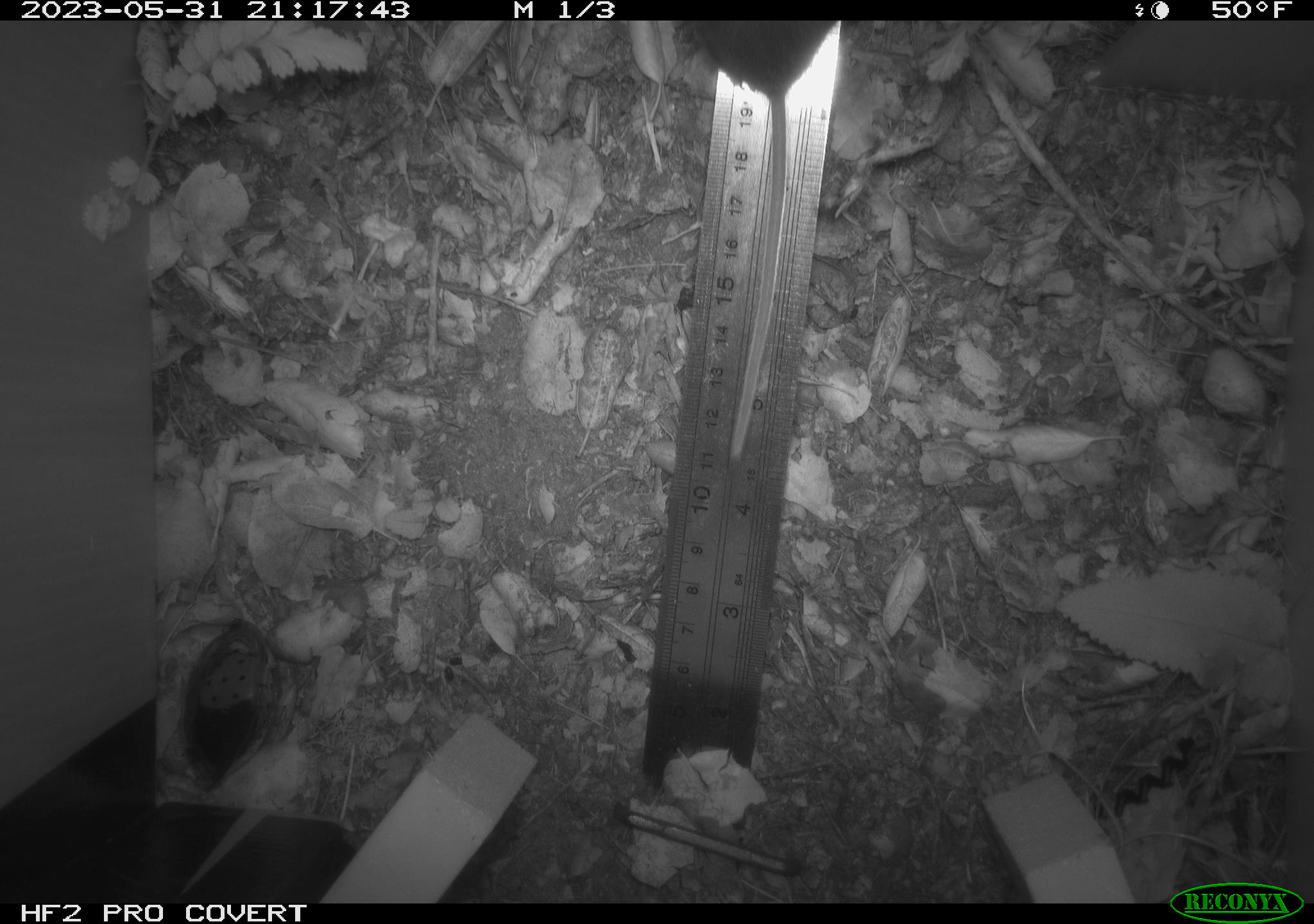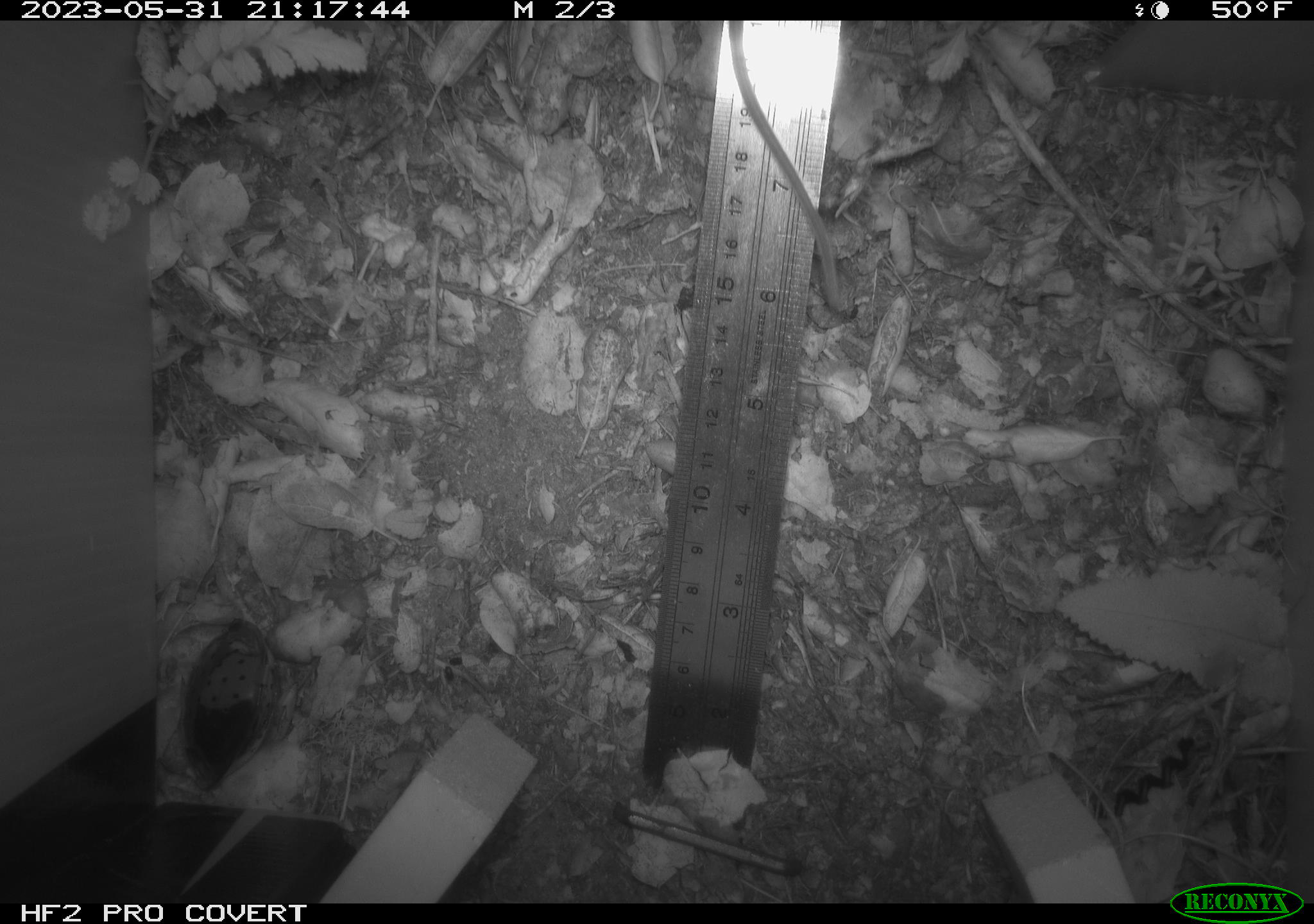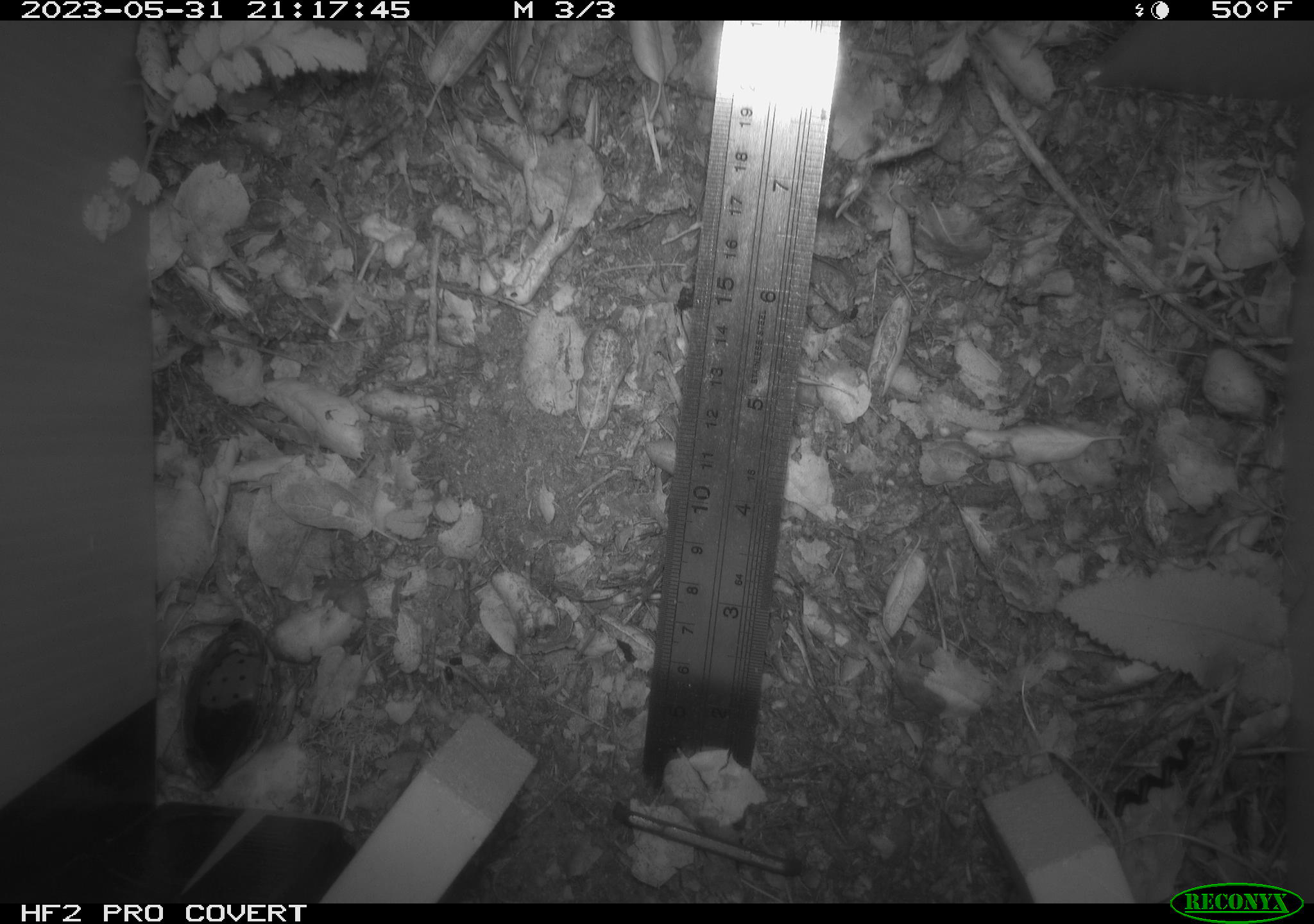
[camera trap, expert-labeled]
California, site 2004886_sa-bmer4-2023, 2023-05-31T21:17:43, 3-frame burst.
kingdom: Animalia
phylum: Chordata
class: Mammalia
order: Rodentia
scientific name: Rodentia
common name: mouse species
Mouse species (Rodentia).